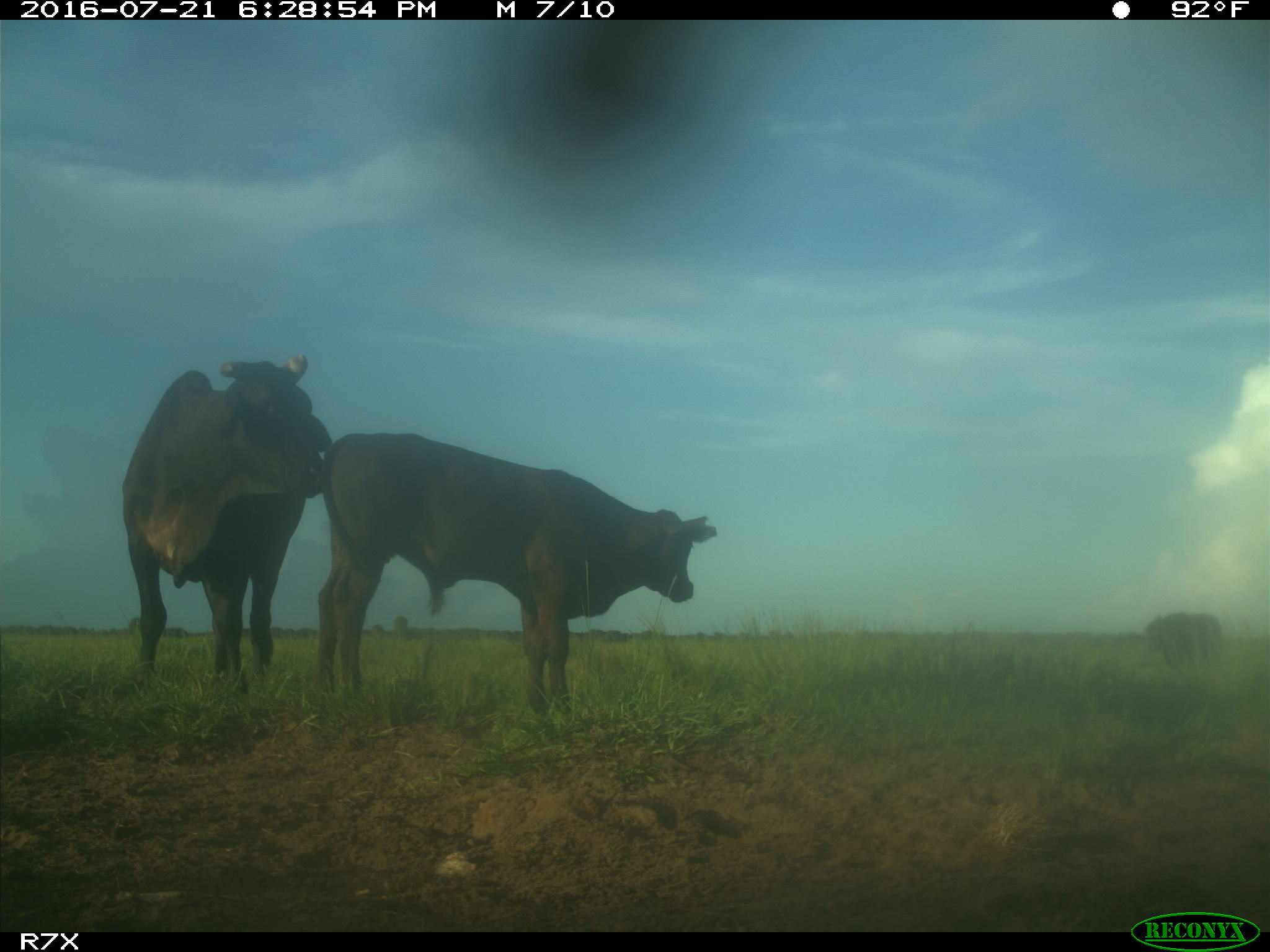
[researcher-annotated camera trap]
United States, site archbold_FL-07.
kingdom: Animalia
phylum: Chordata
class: Mammalia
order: Artiodactyla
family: Bovidae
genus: Bos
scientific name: Bos taurus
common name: domestic cow